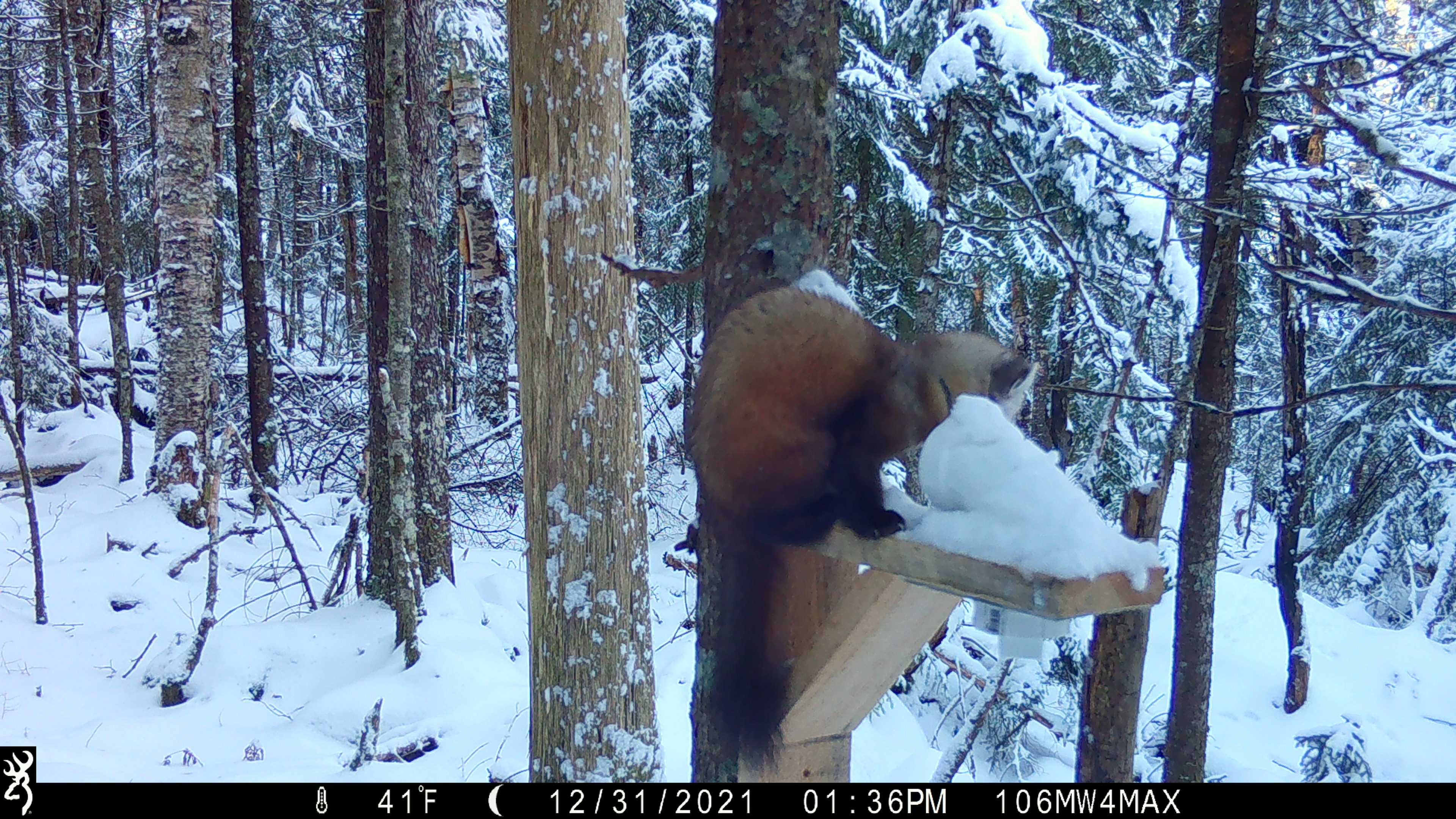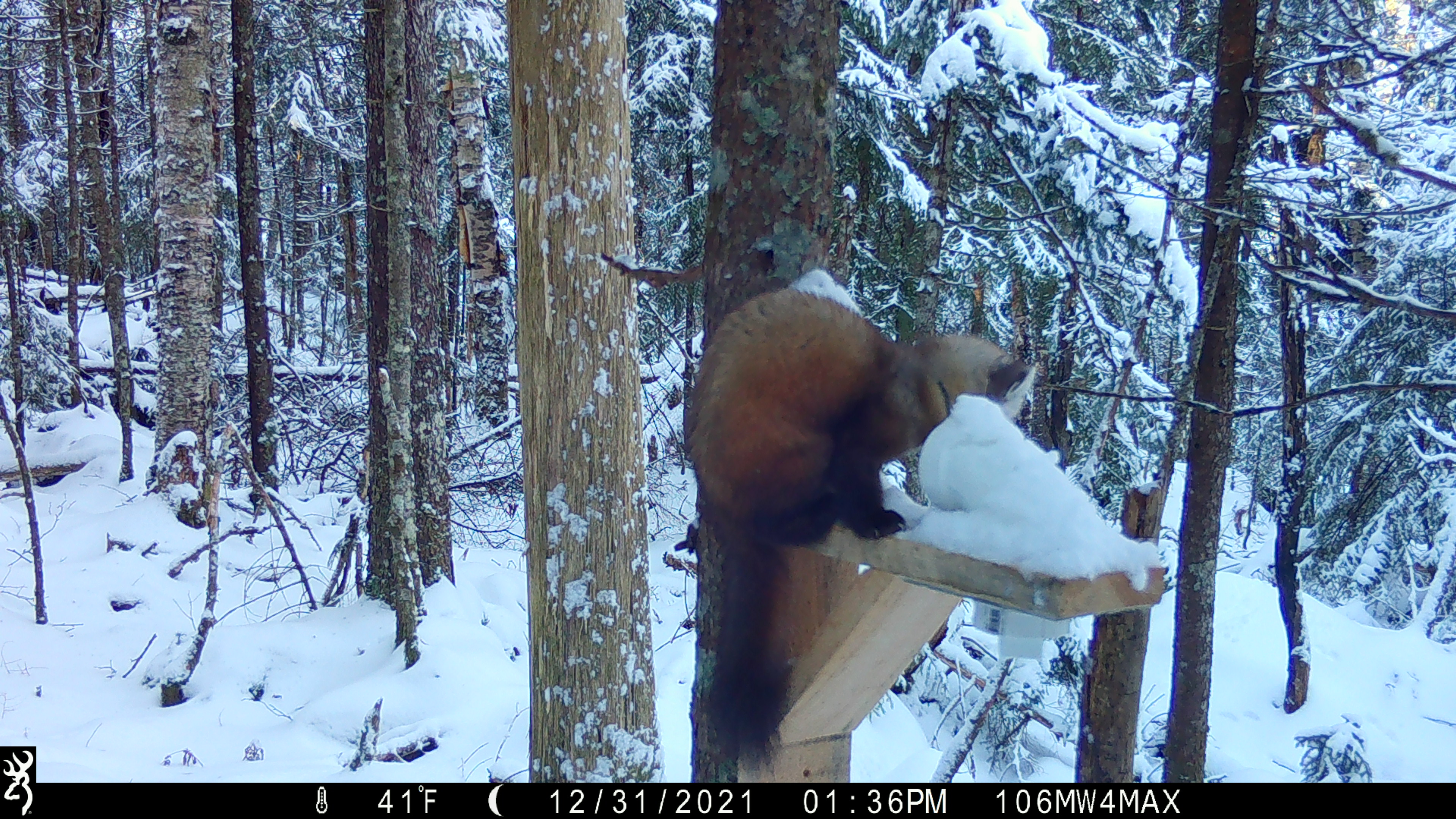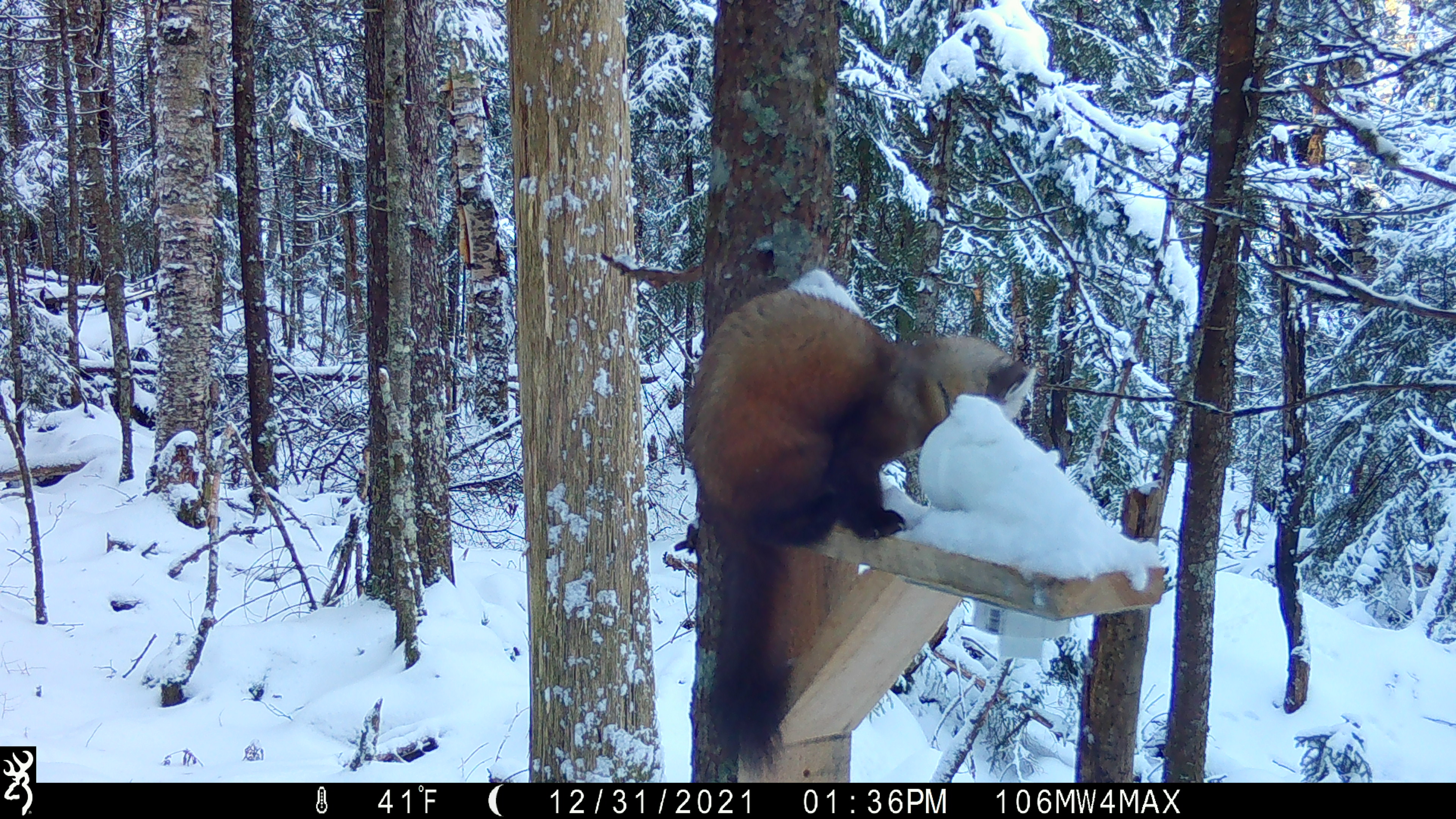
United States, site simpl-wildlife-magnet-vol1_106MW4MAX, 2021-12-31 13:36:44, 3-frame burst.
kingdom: Animalia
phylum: Chordata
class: Mammalia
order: Carnivora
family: Mustelidae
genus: Martes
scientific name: Martes americana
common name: american marten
American marten (Martes americana).